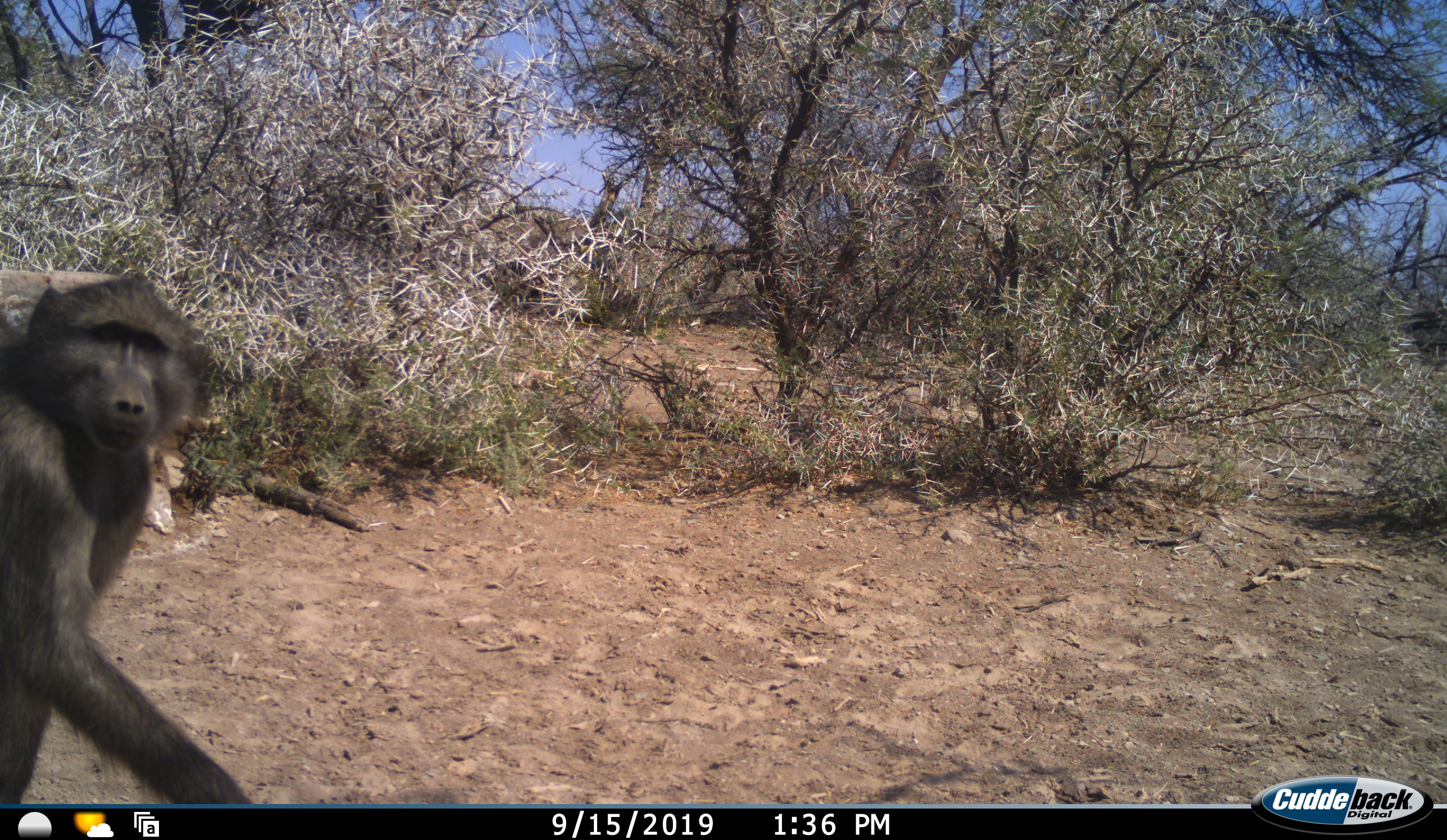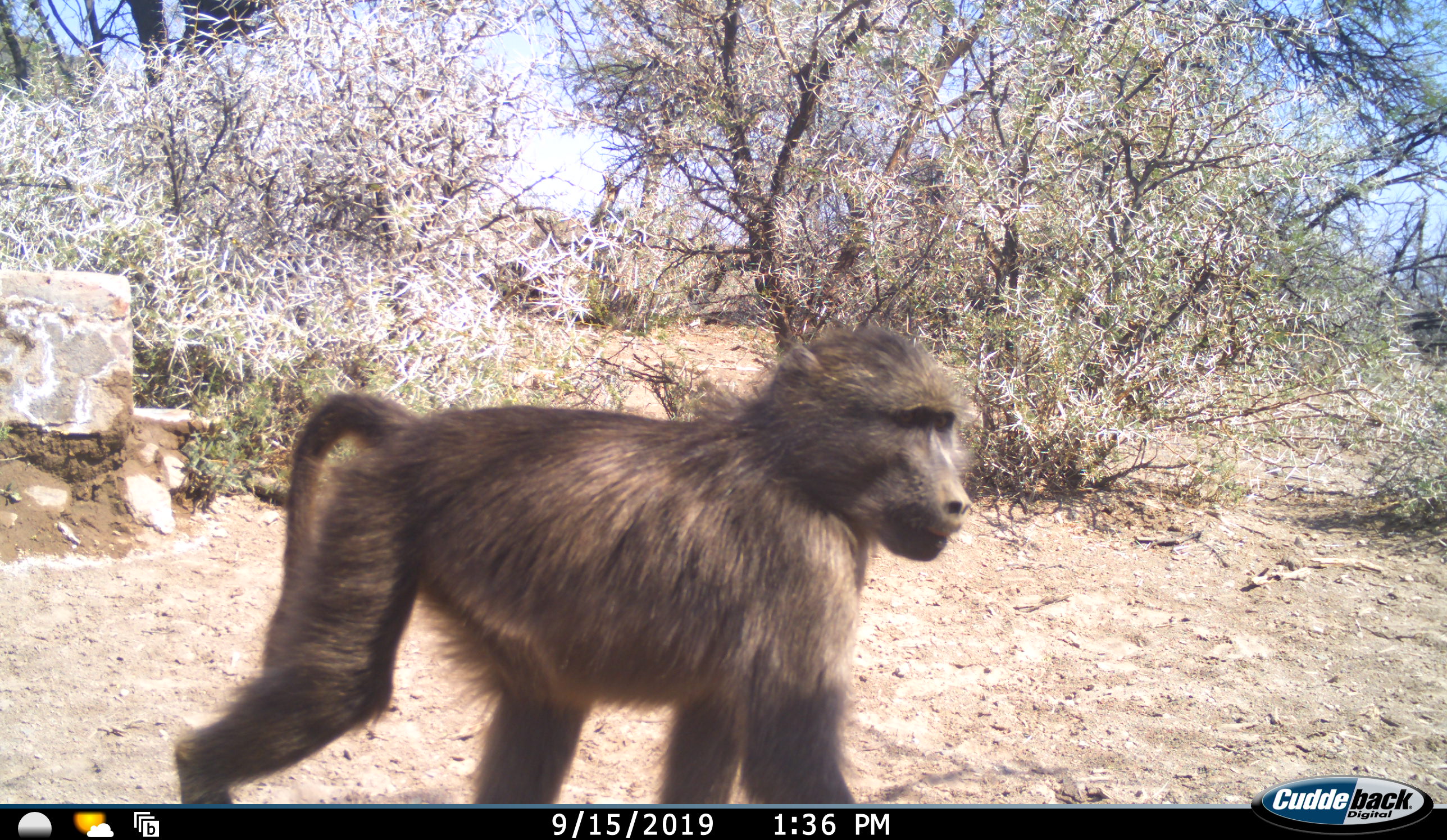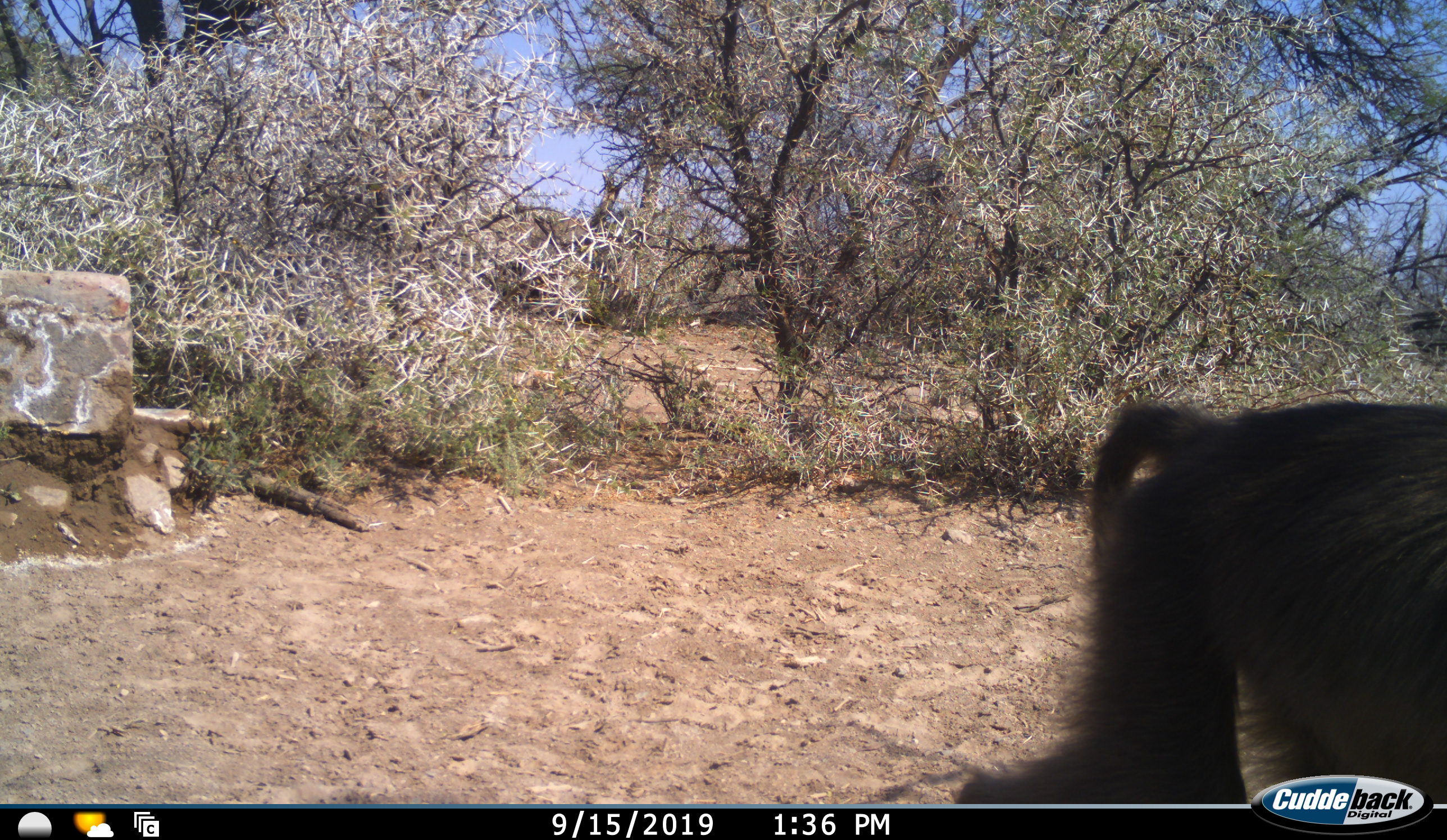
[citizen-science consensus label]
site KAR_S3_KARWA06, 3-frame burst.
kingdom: Animalia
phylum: Chordata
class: Mammalia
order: Primates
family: Cercopithecidae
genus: Papio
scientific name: Papio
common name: baboon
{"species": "baboon (Papio)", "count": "1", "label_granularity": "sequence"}